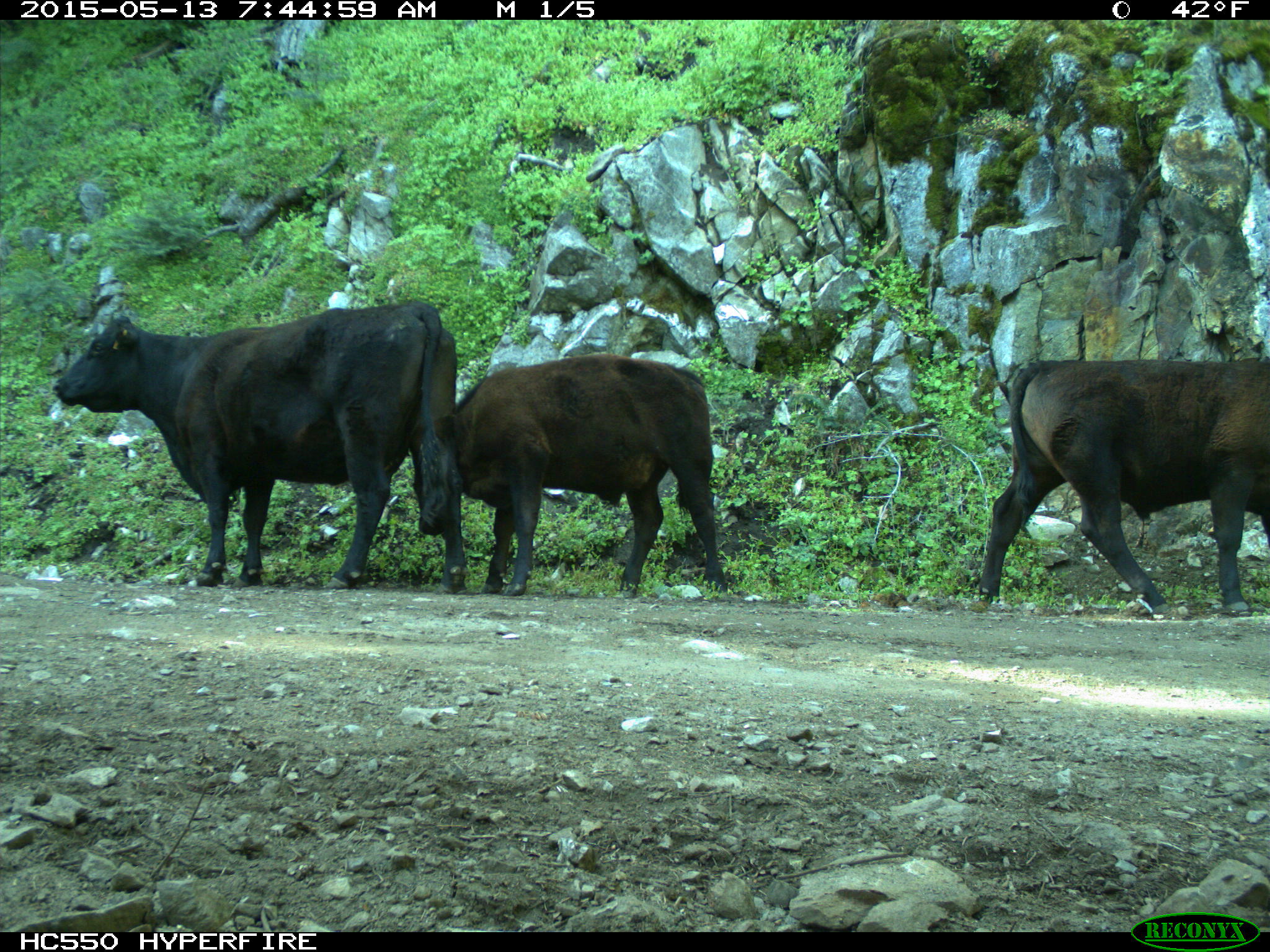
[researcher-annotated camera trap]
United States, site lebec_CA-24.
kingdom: Animalia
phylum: Chordata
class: Mammalia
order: Artiodactyla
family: Bovidae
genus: Bos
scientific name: Bos taurus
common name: domestic cow